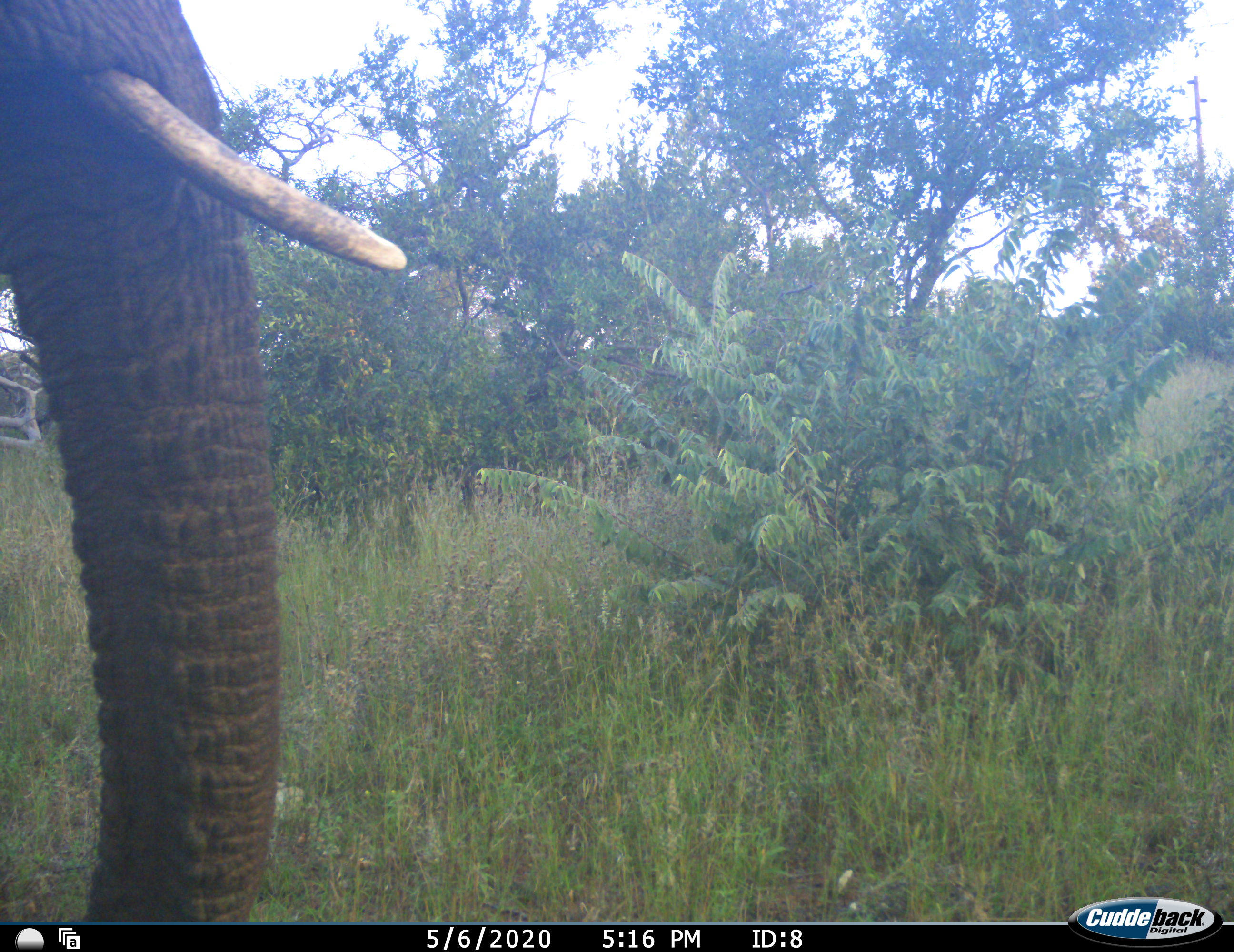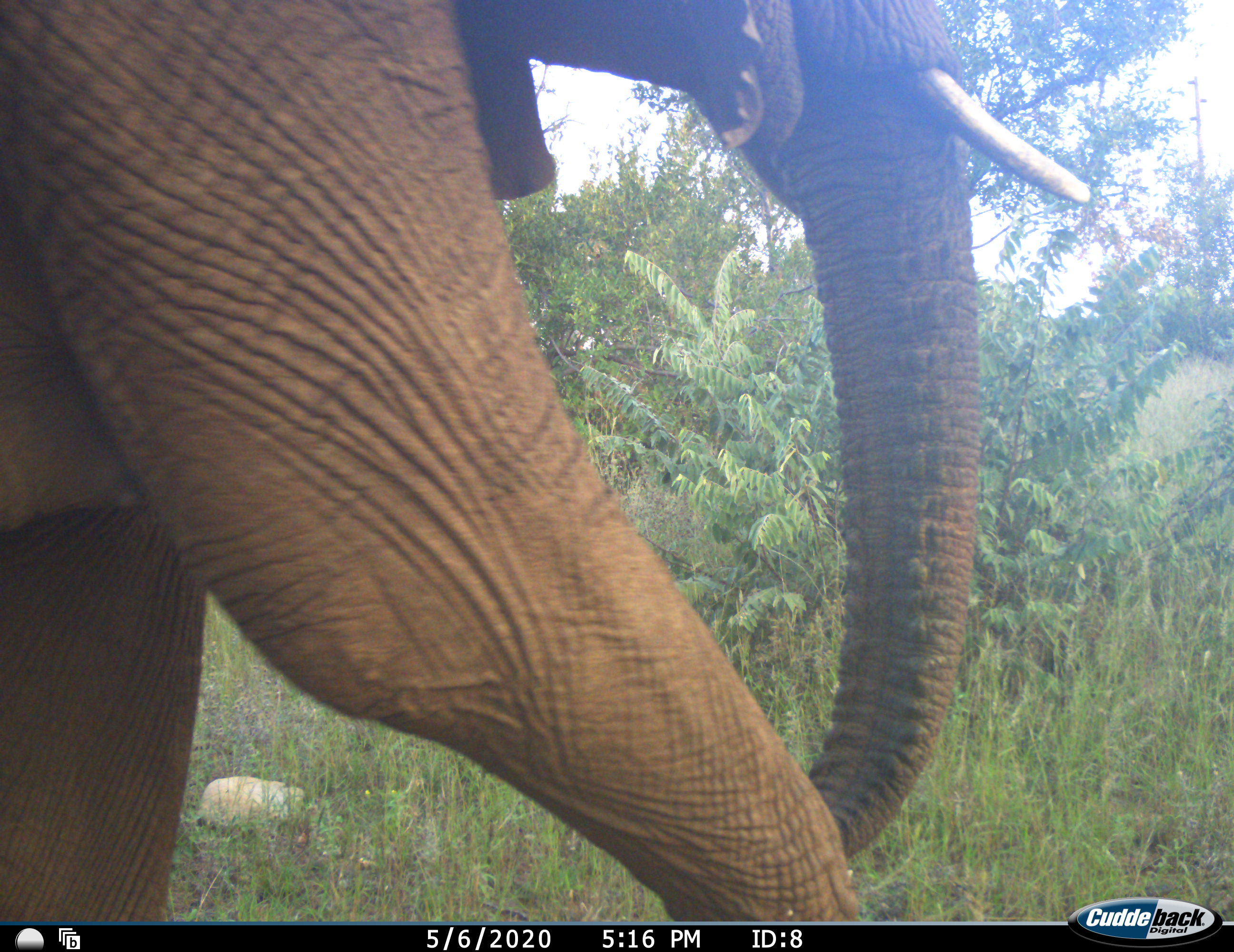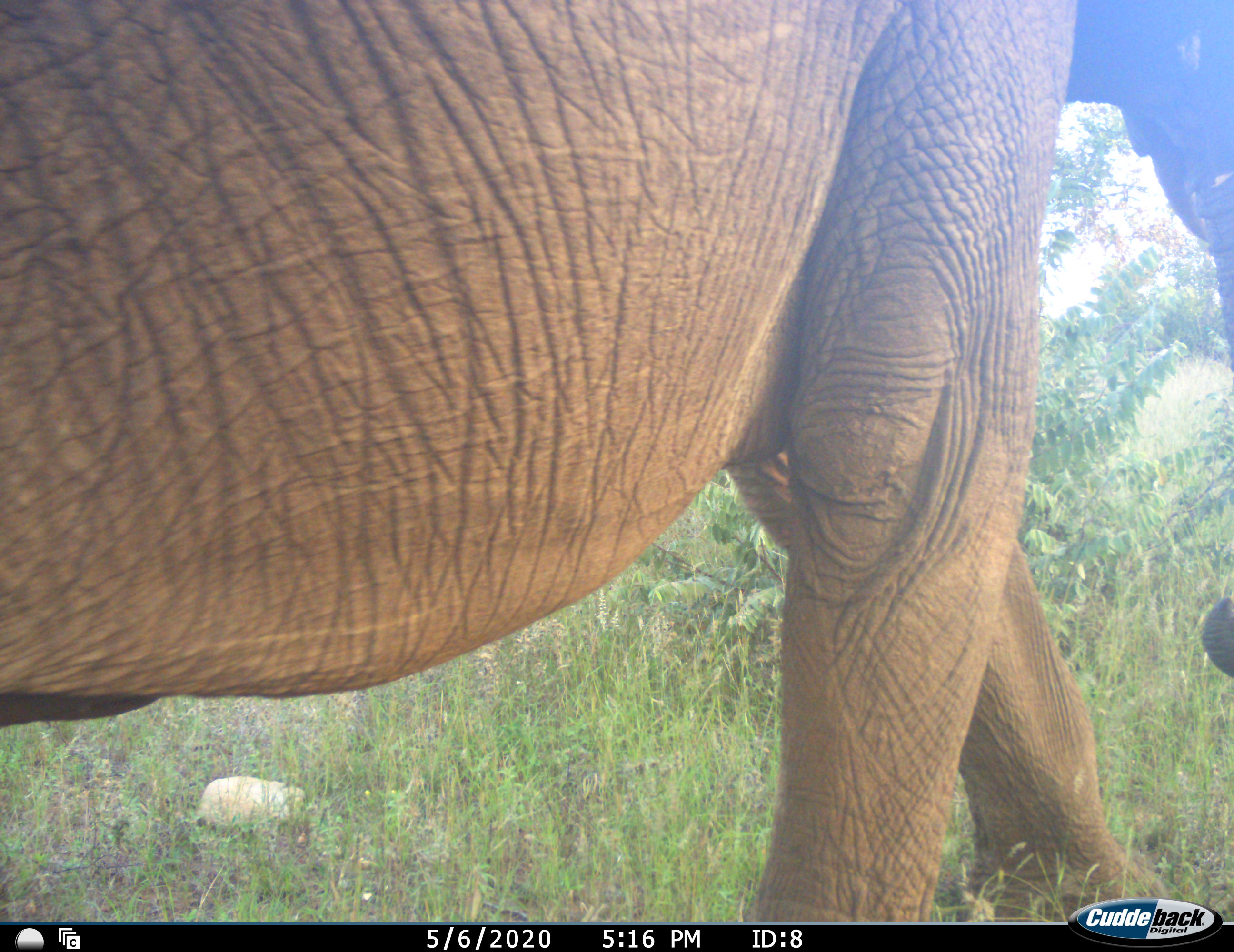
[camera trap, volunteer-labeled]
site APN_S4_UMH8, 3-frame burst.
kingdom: Animalia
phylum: Chordata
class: Mammalia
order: Proboscidea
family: Elephantidae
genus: Loxodonta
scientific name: Loxodonta africana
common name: african bush elephant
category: elephant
Elephant (african bush elephant) (Loxodonta africana), count 1. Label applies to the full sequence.